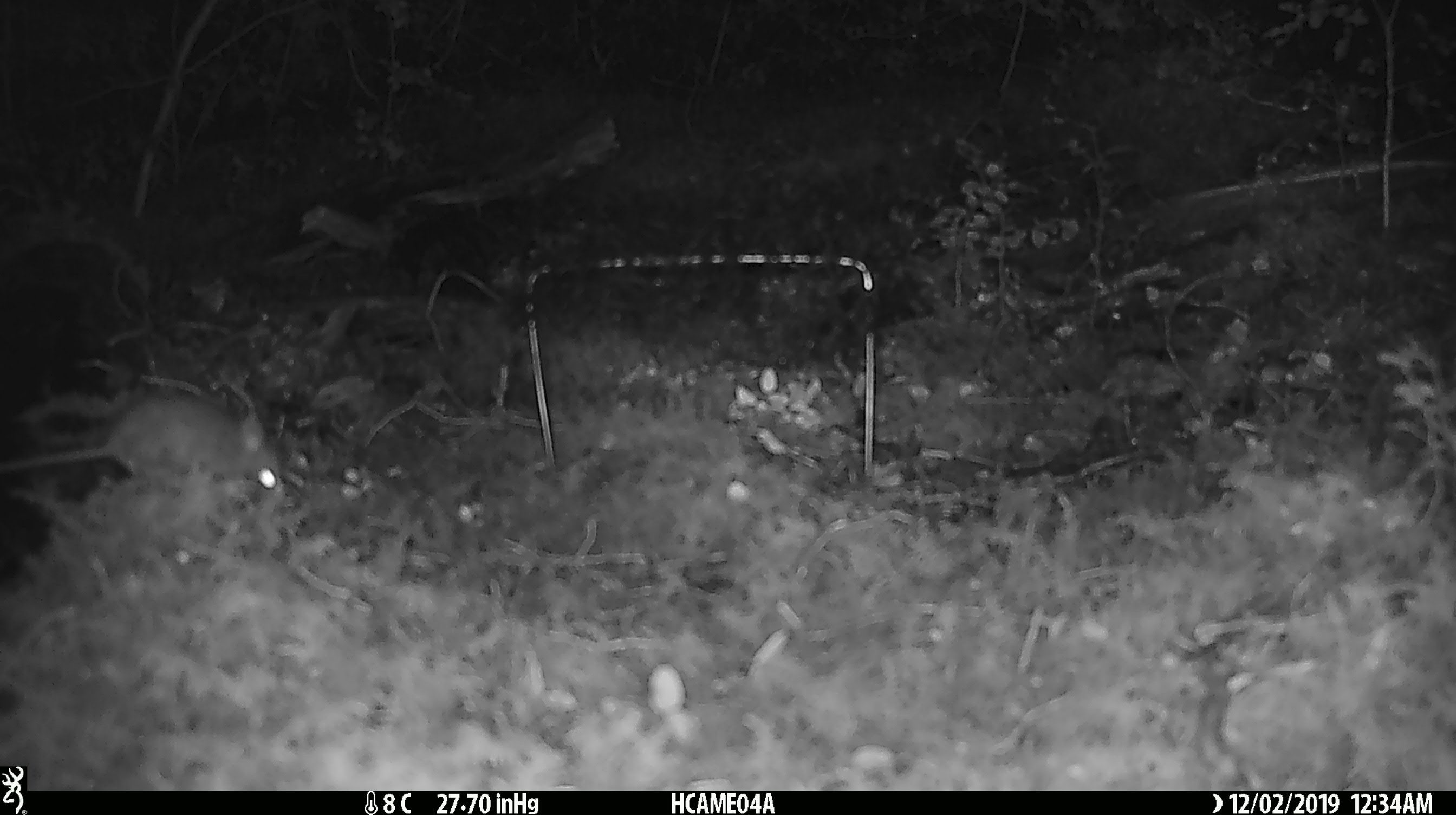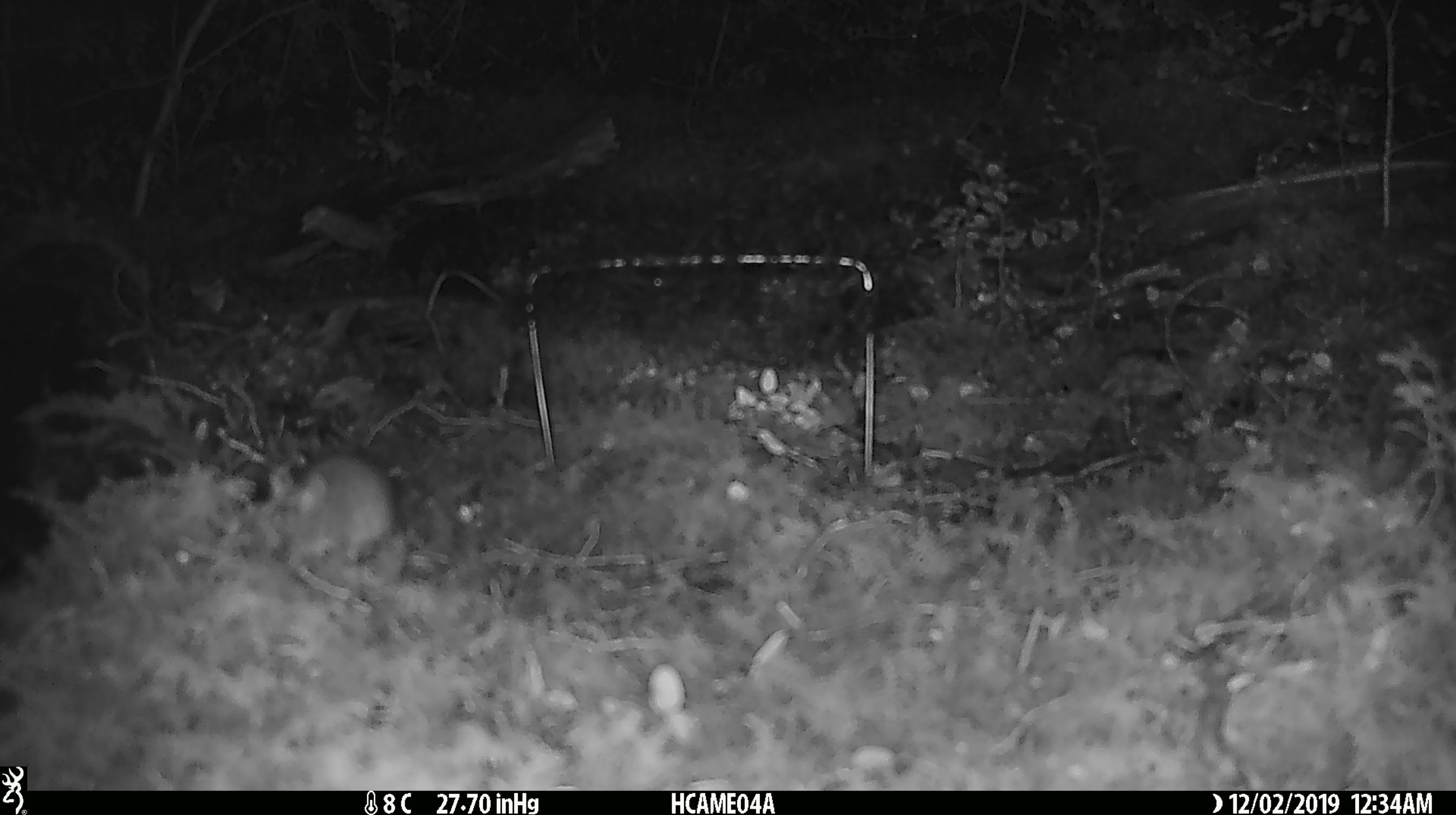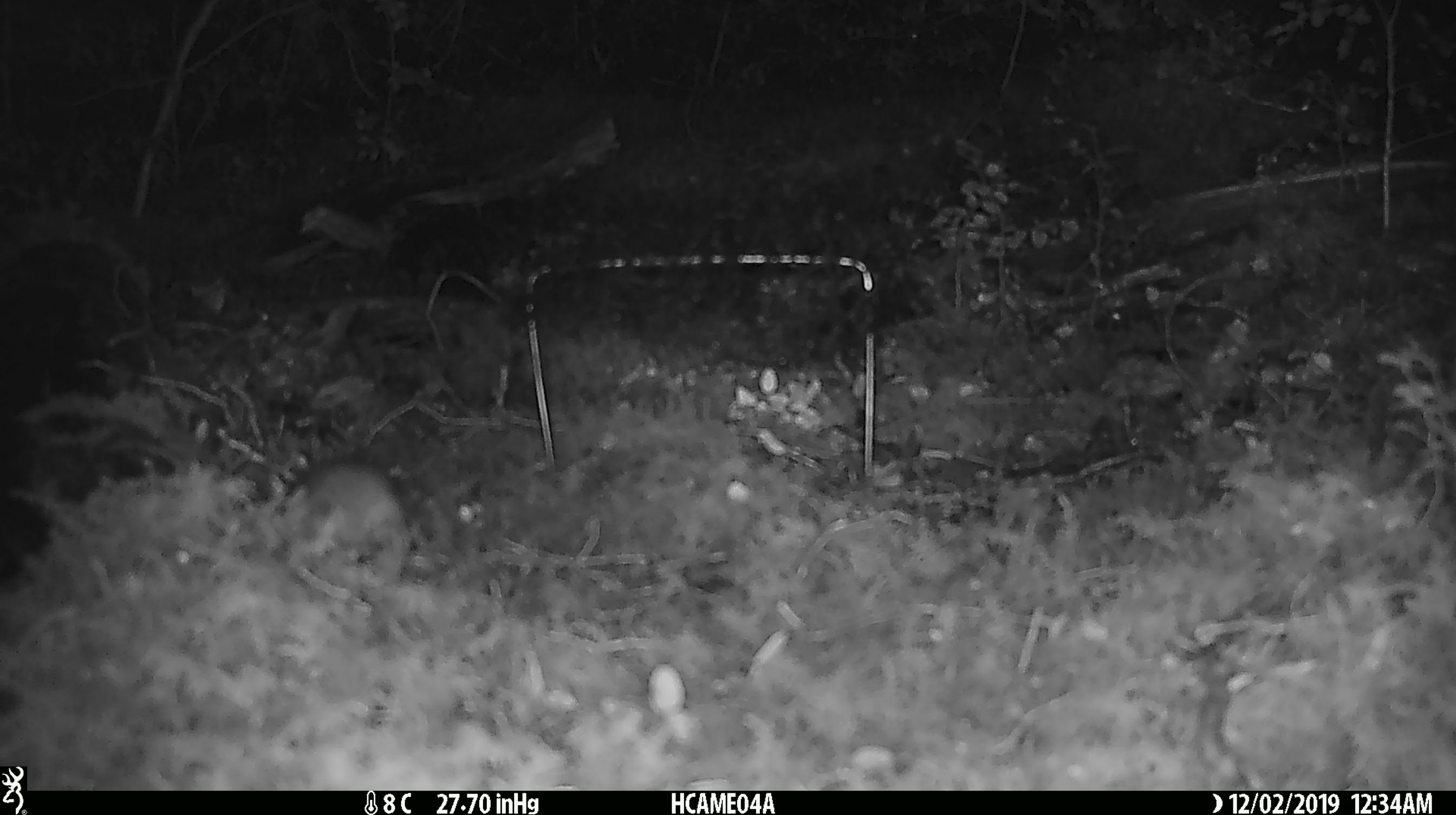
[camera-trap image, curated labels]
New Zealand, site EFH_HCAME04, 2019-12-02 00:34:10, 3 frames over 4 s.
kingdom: Animalia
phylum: Chordata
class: Mammalia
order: Rodentia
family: Muridae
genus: Mus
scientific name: Mus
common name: mouse